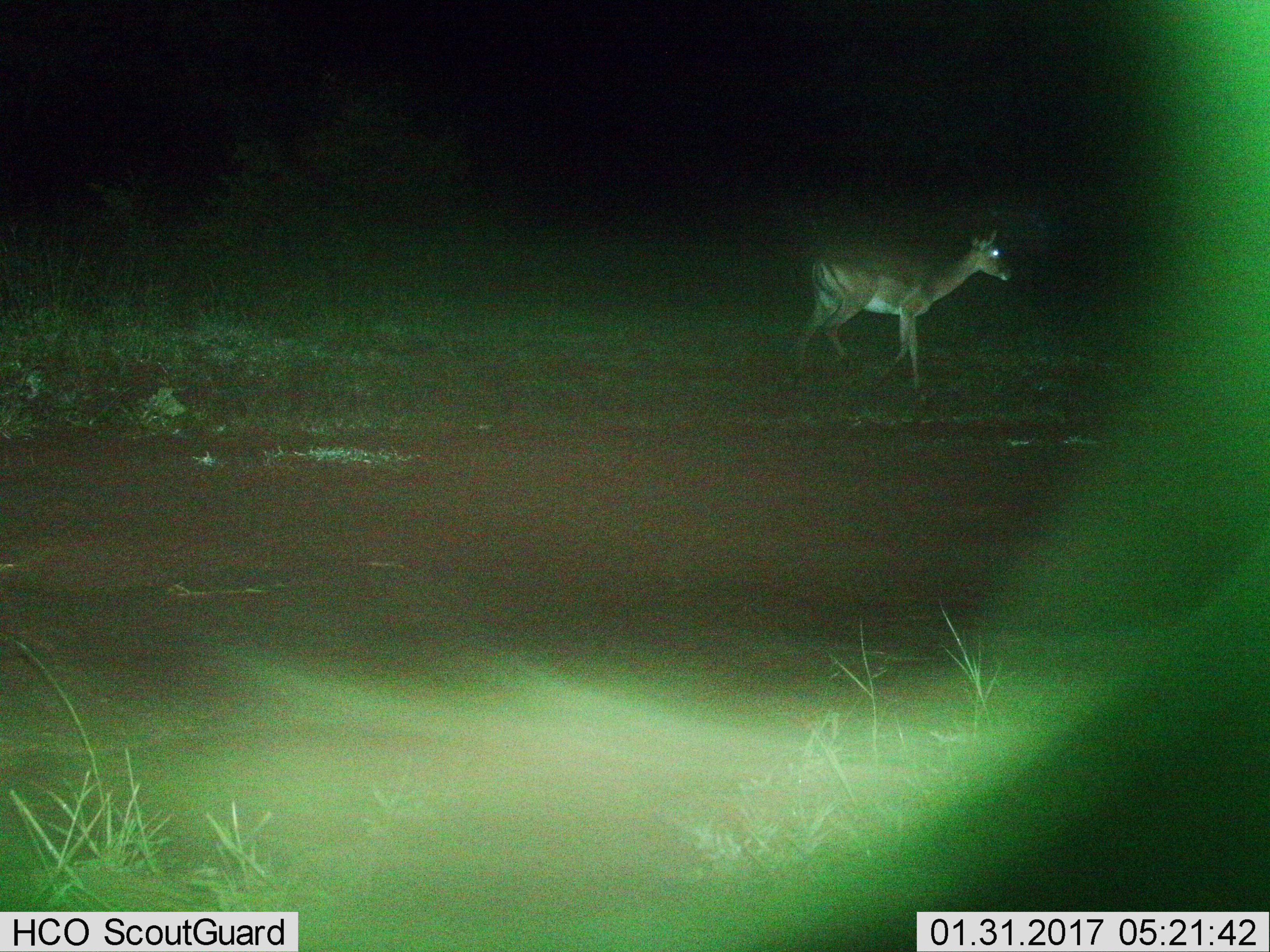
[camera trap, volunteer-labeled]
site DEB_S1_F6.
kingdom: Animalia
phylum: Chordata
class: Mammalia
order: Artiodactyla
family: Bovidae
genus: Aepyceros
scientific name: Aepyceros melampus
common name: impala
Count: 1.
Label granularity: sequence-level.